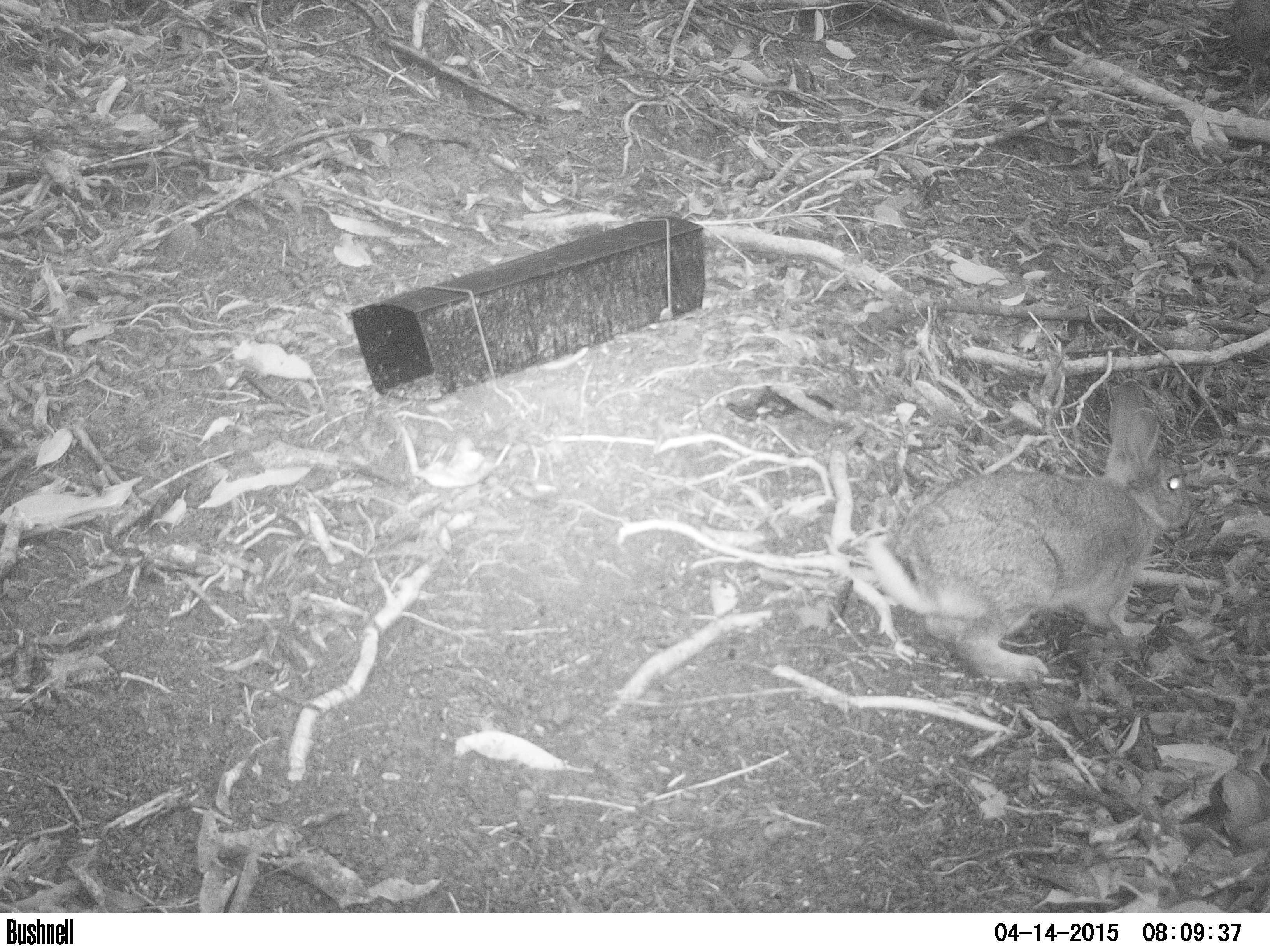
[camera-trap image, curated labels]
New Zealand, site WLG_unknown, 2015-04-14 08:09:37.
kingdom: Animalia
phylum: Chordata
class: Mammalia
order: Lagomorpha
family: Leporidae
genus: Oryctolagus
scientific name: Oryctolagus cuniculus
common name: european rabbit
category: rabbit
Rabbit (european rabbit) (Oryctolagus cuniculus).